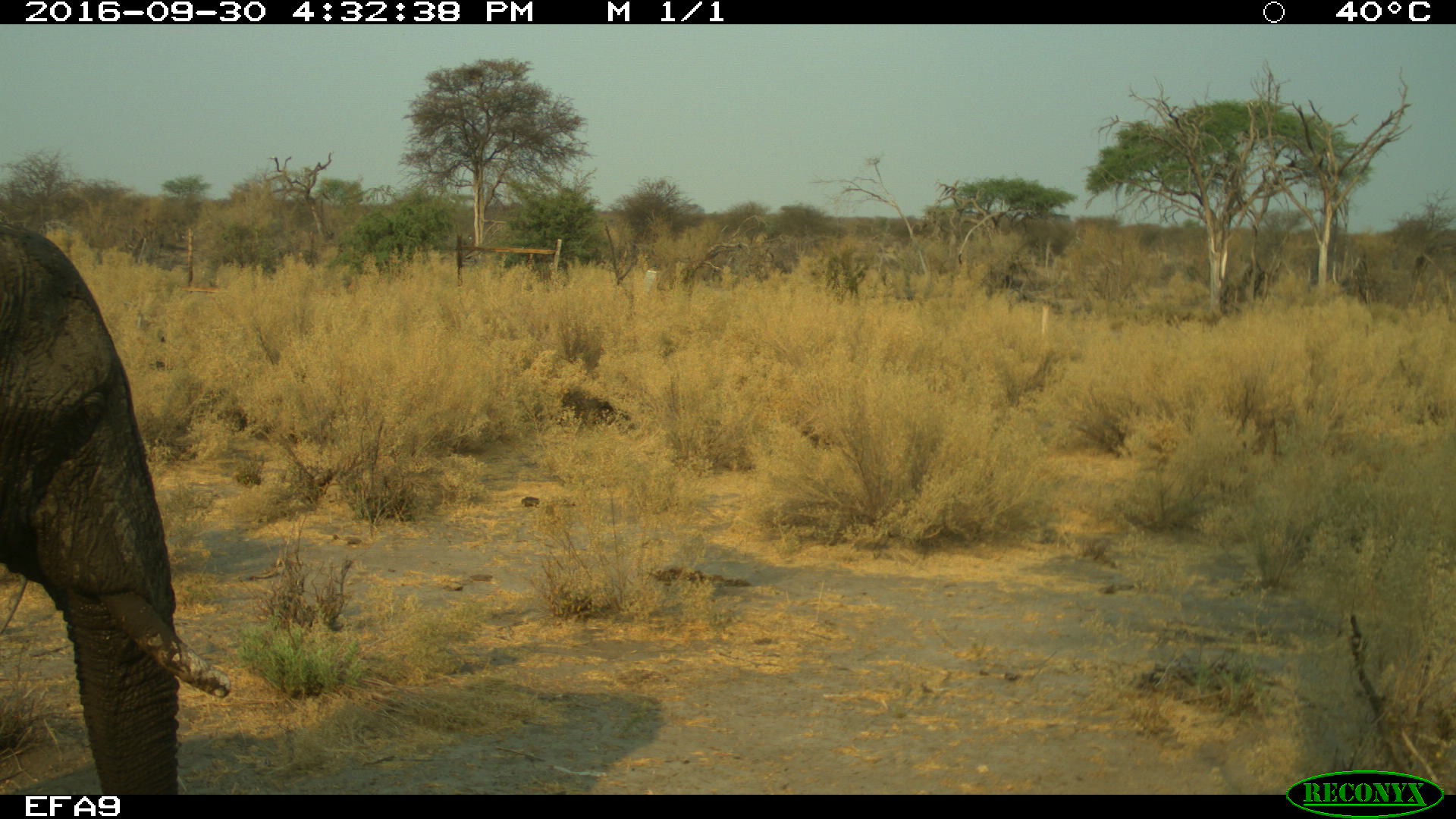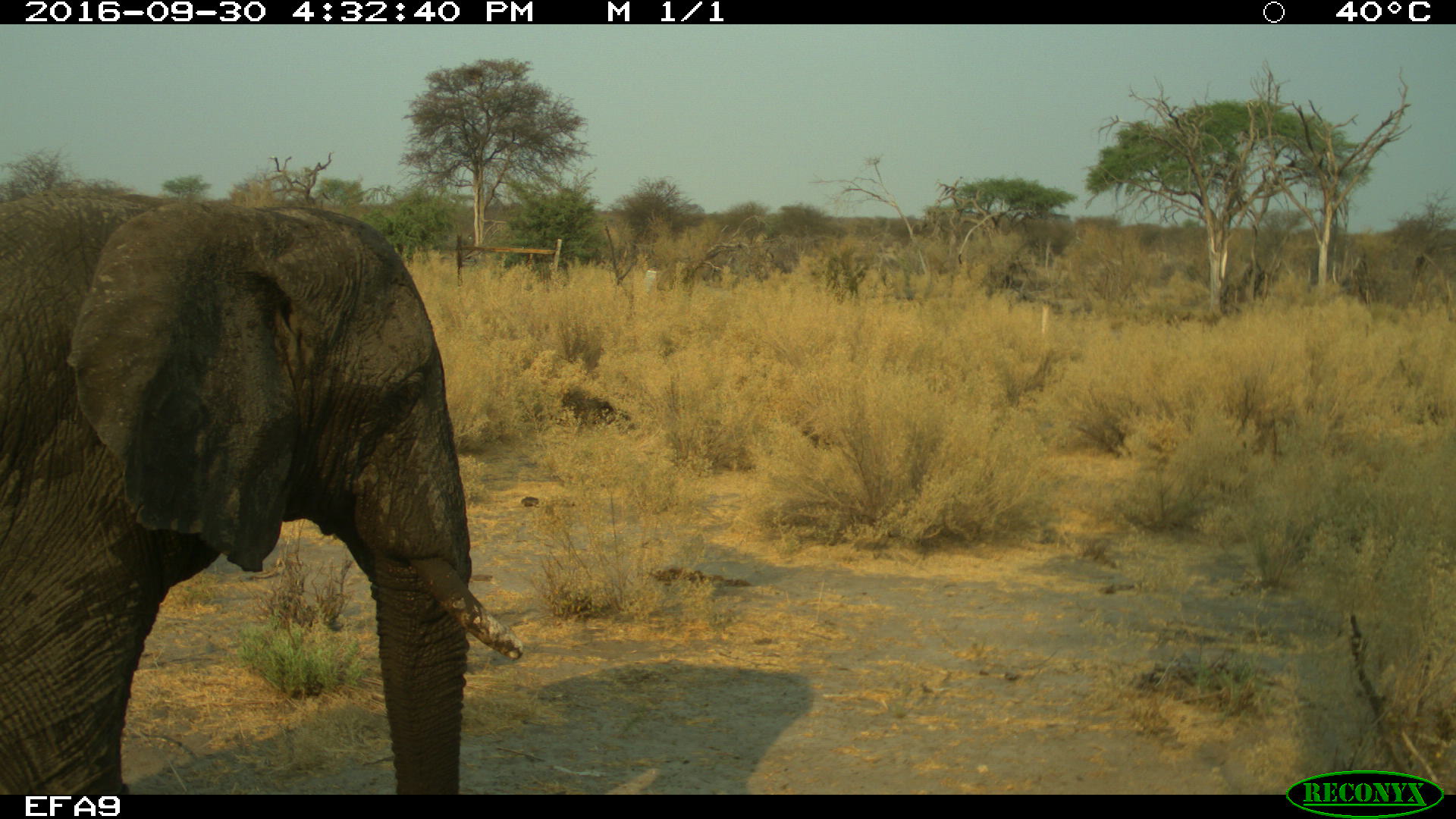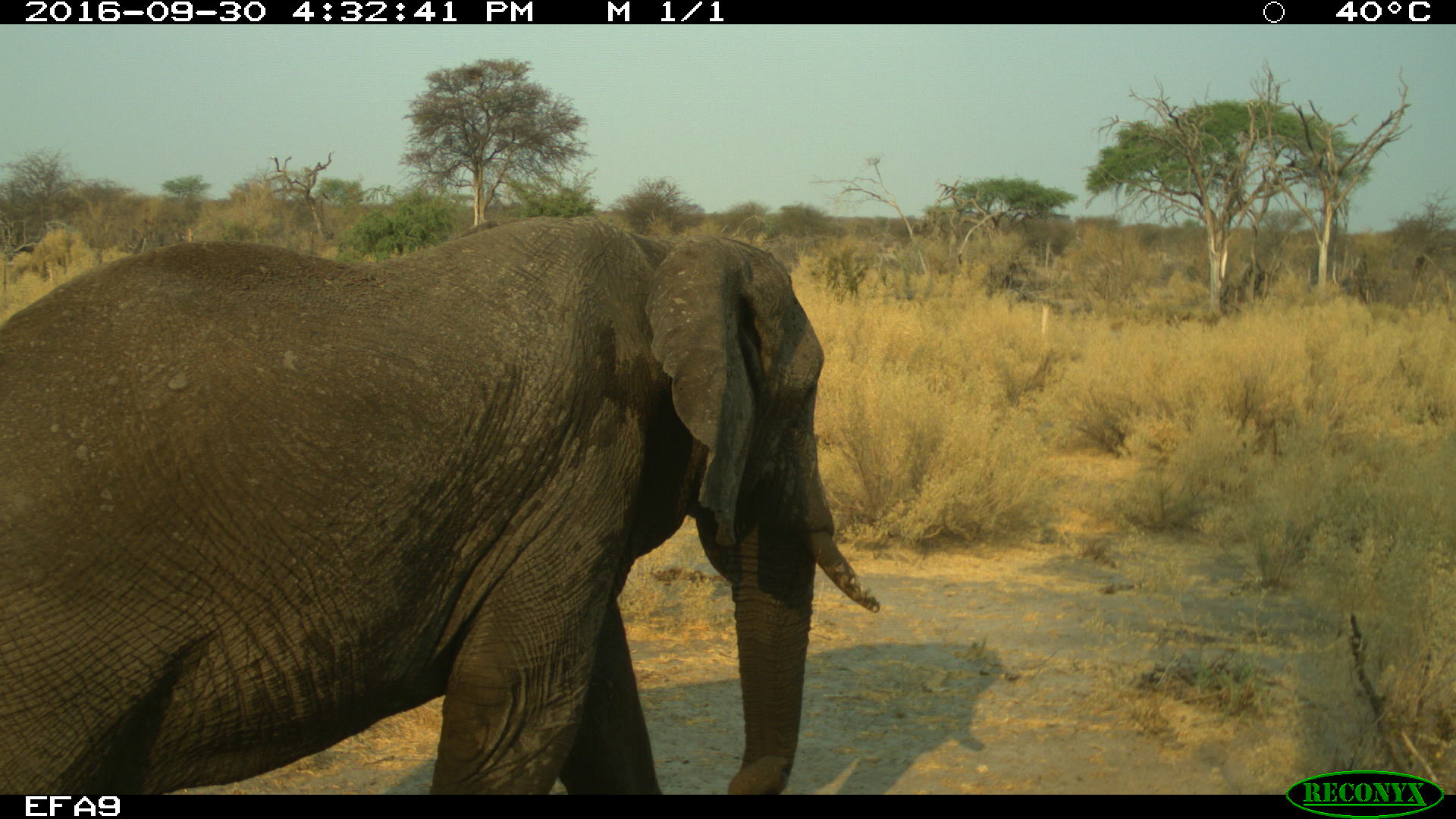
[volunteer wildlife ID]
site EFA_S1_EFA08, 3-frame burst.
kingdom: Animalia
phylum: Chordata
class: Mammalia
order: Proboscidea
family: Elephantidae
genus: Loxodonta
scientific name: Loxodonta africana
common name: african bush elephant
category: elephant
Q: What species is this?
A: Elephant (african bush elephant) (Loxodonta africana).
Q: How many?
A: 1.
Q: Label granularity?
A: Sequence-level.